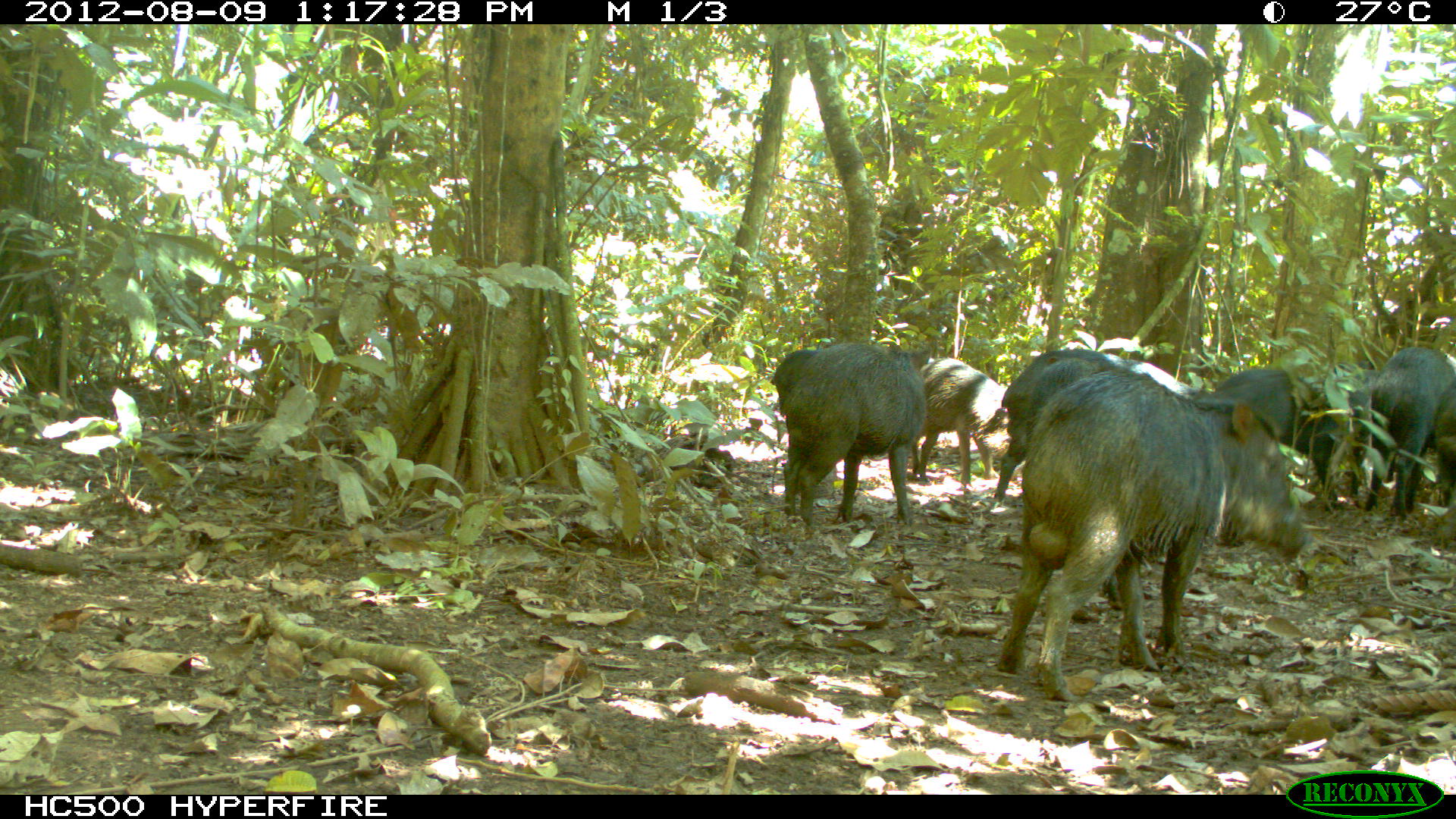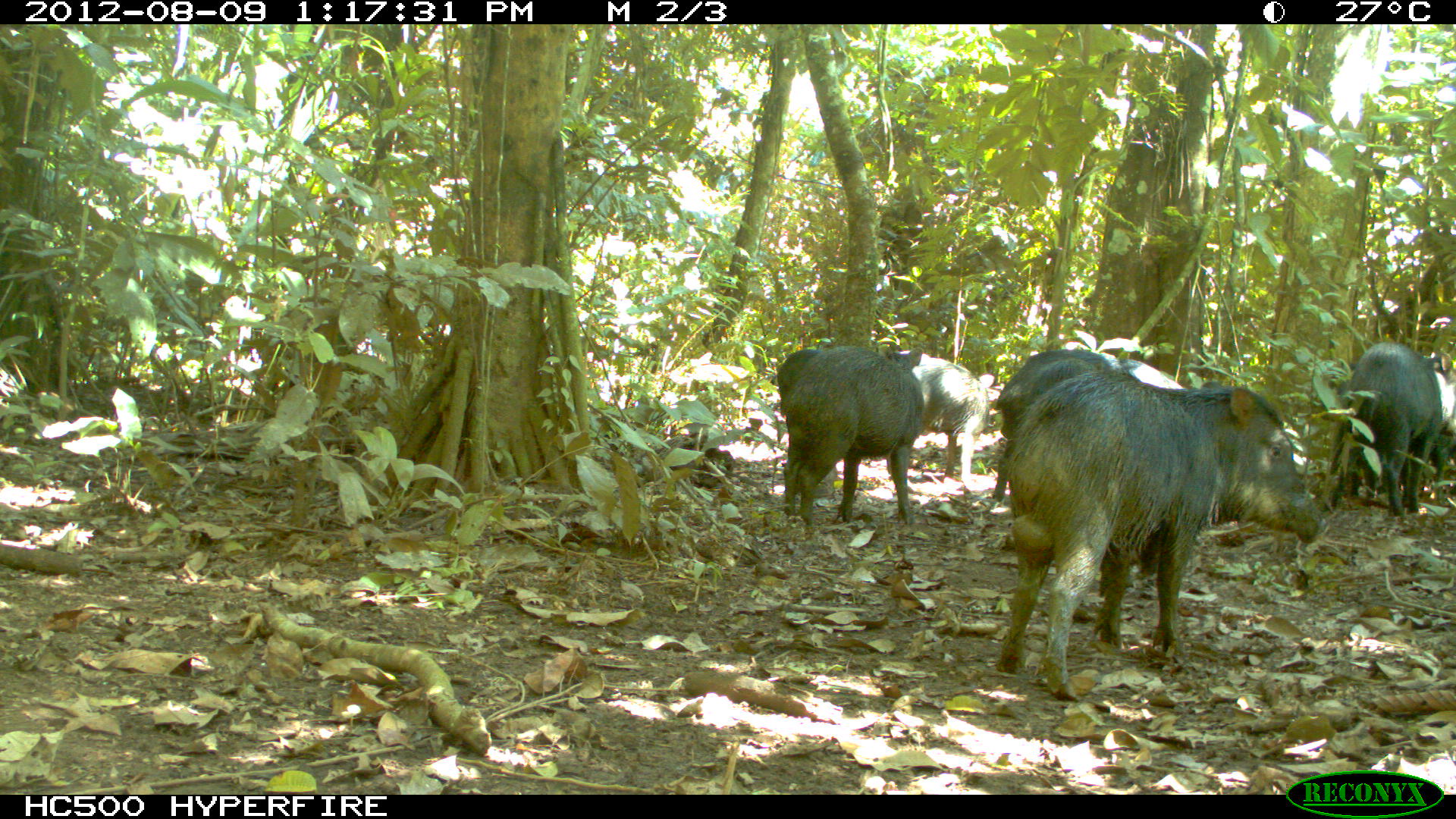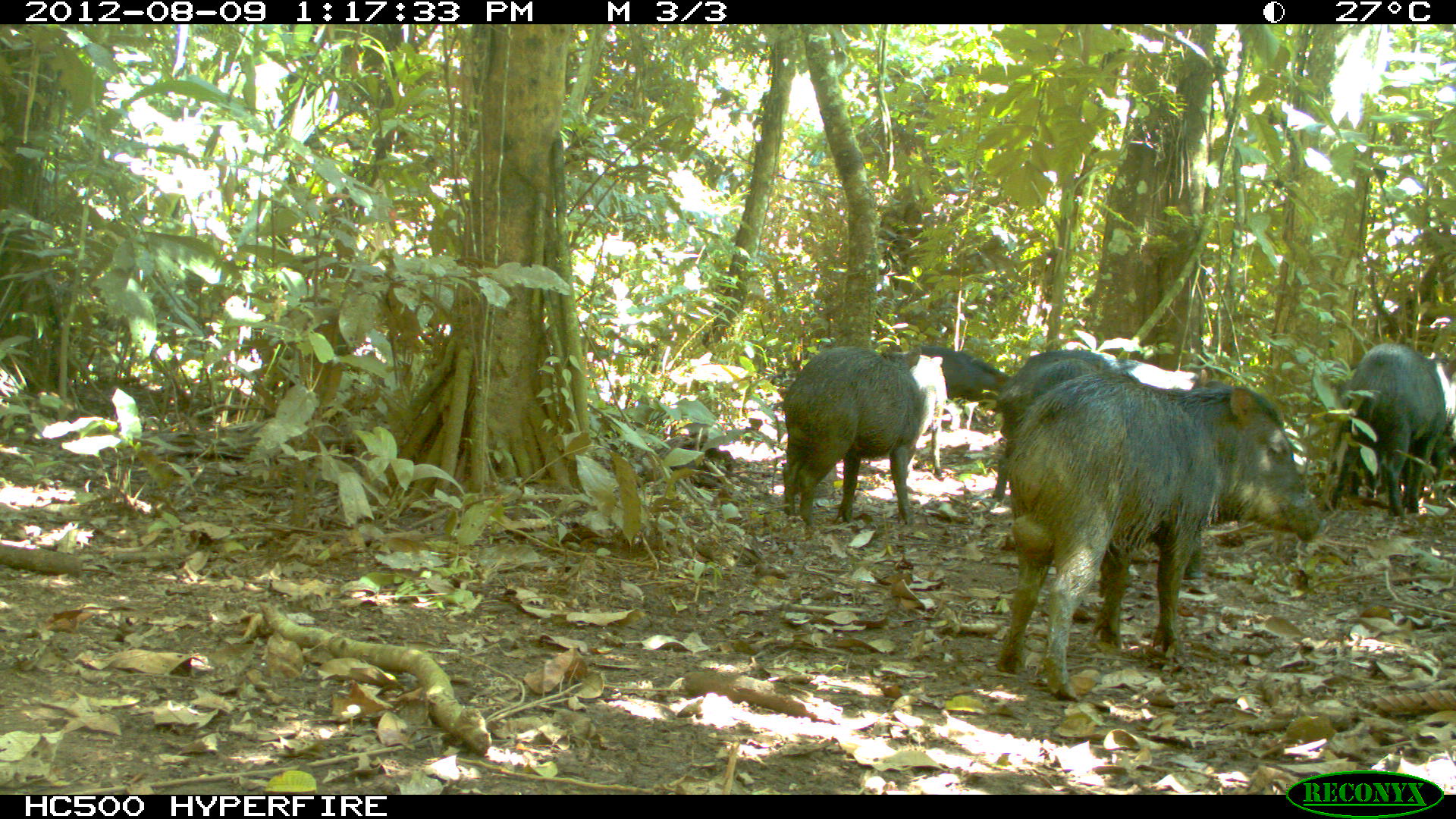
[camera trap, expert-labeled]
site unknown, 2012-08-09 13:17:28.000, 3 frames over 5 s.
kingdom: Animalia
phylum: Chordata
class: Mammalia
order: Artiodactyla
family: Tayassuidae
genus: Tayassu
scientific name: Tayassu pecari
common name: white-lipped peccary